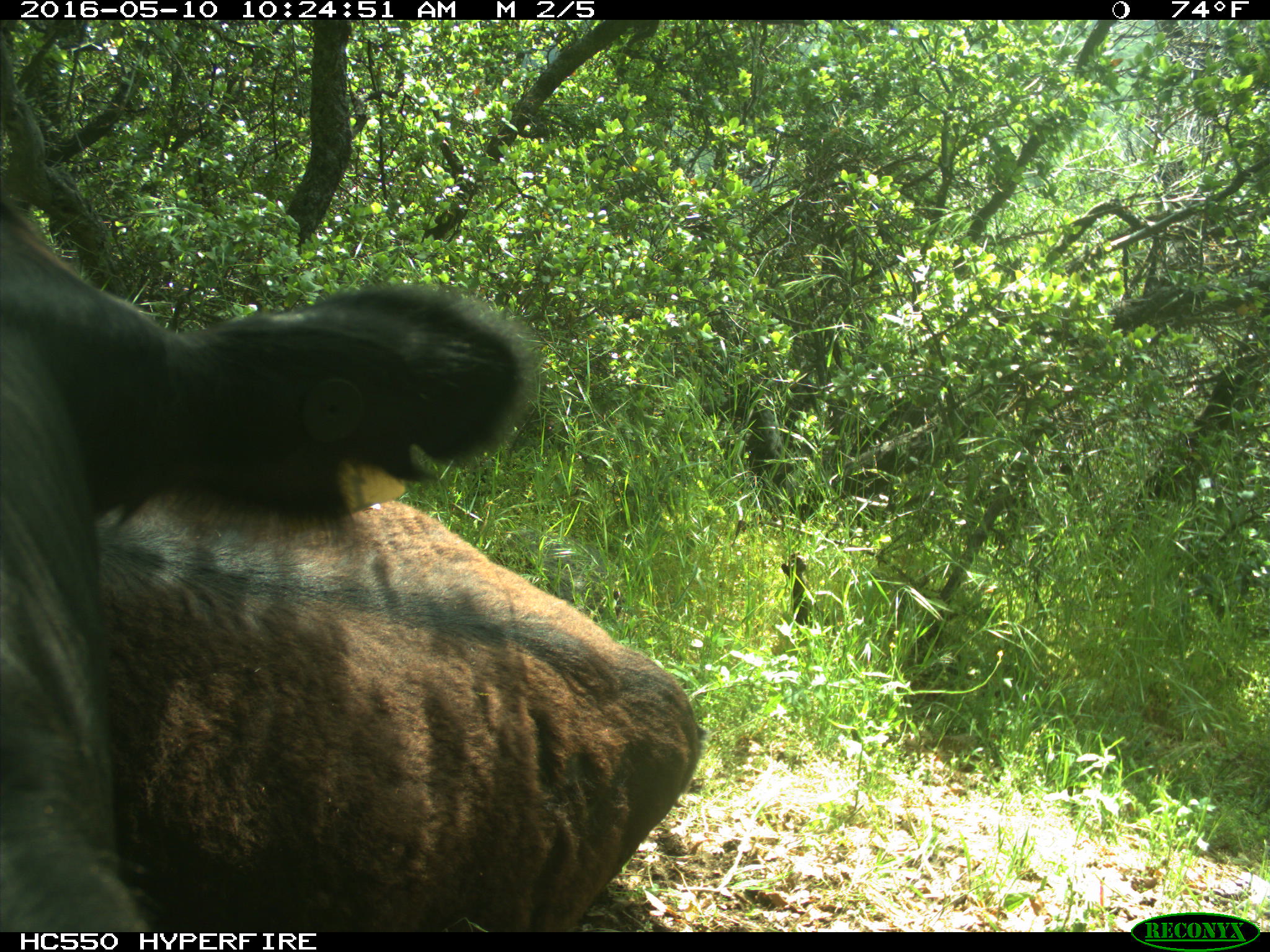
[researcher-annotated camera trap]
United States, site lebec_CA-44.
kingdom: Animalia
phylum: Chordata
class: Mammalia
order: Artiodactyla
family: Bovidae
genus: Bos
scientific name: Bos taurus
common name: domestic cow